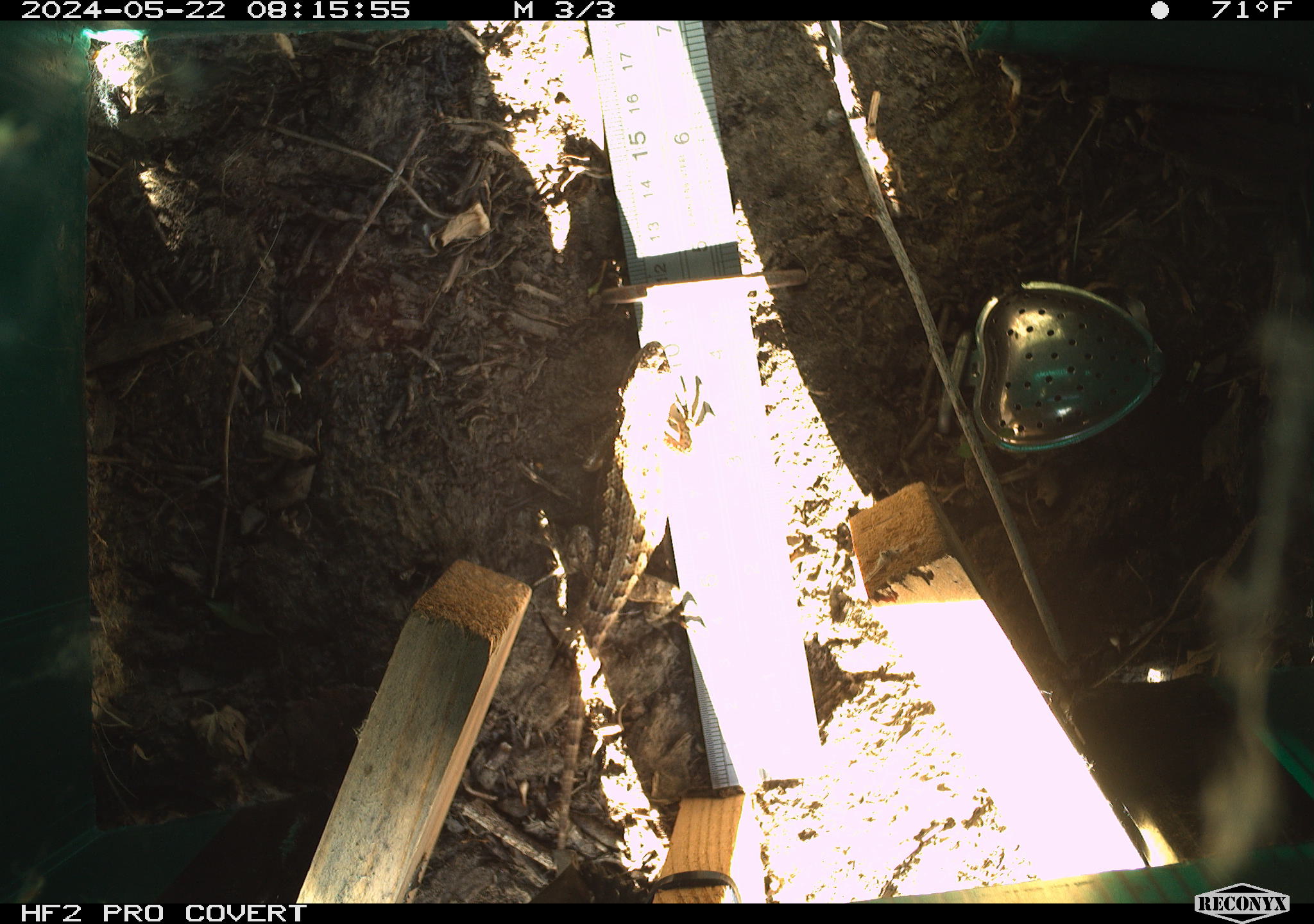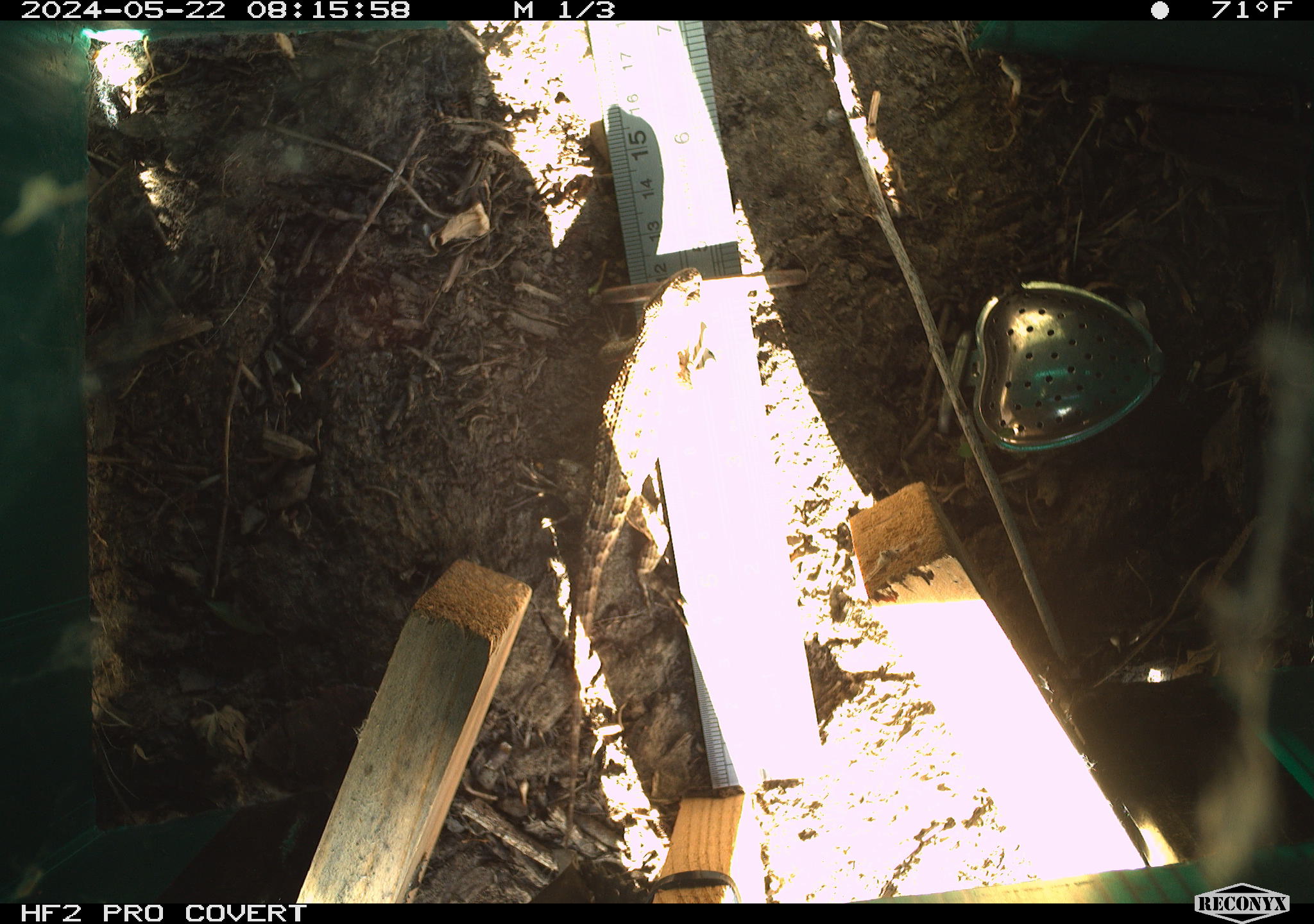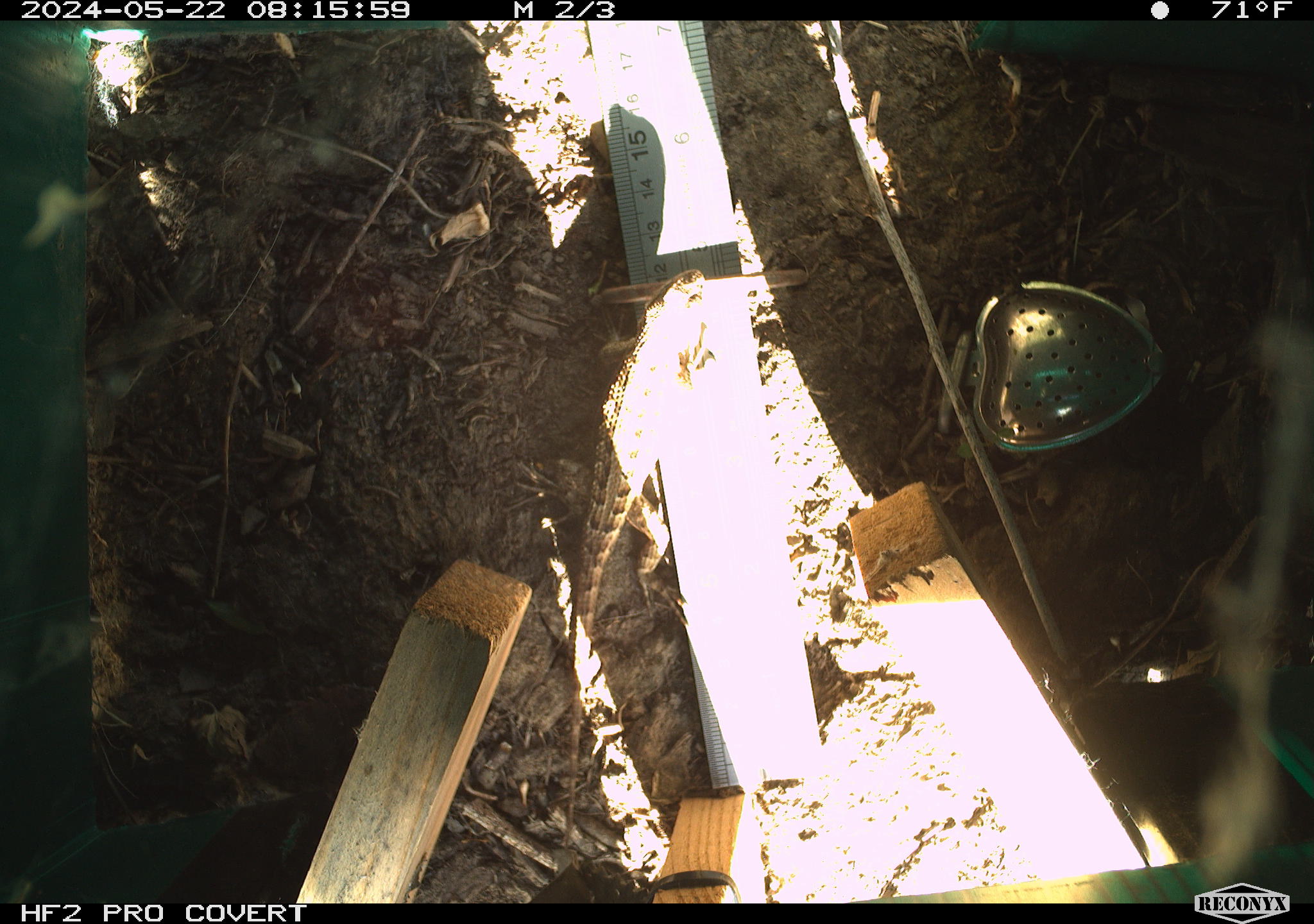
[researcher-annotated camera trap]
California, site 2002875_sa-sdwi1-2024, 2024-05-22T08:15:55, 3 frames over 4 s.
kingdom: Animalia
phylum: Chordata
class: Reptilia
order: Squamata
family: Phrynosomatidae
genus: Sceloporus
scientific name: Sceloporus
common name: spiny lizards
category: sceloporus species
Sceloporus species (spiny lizards) (Sceloporus).